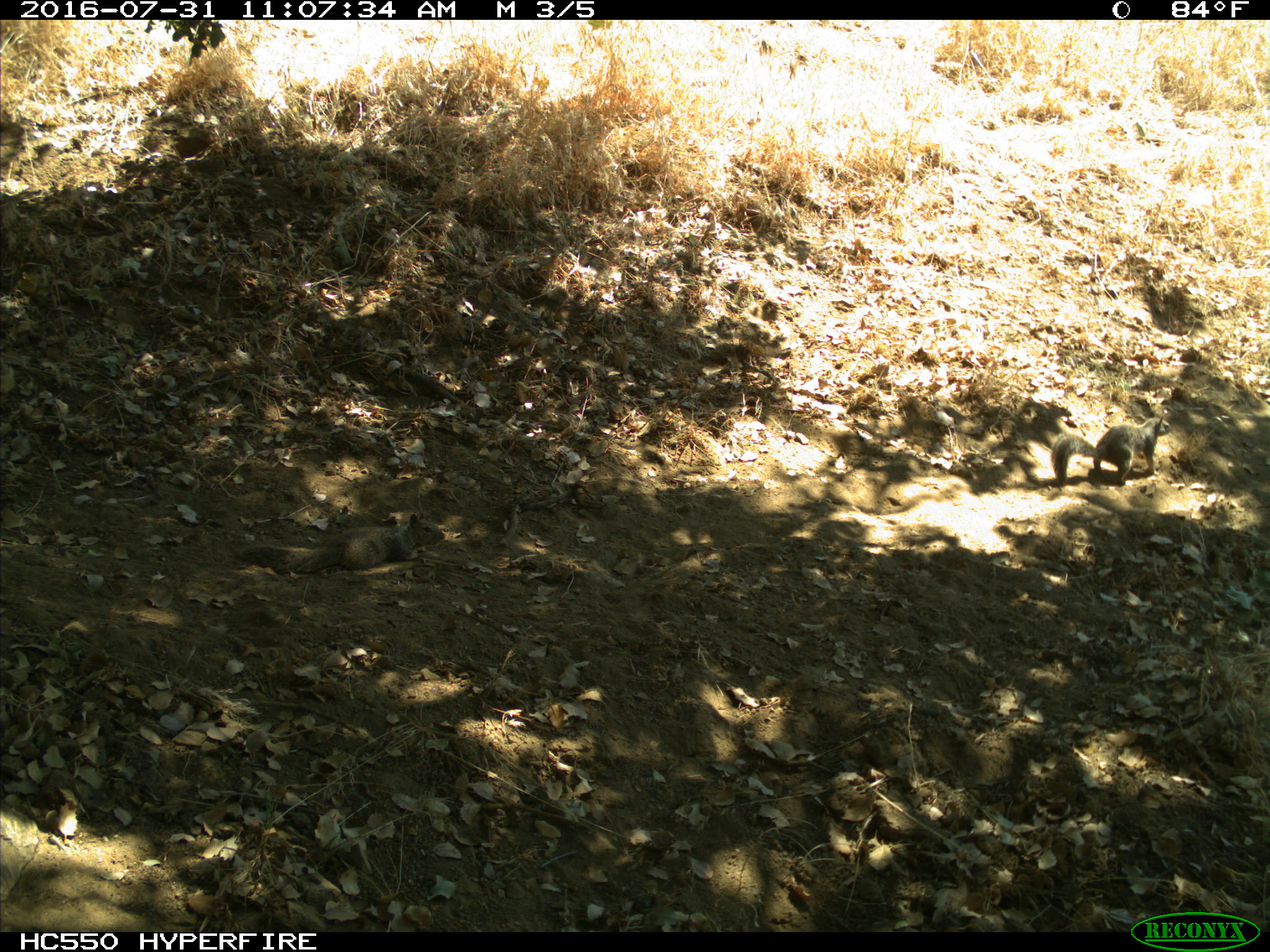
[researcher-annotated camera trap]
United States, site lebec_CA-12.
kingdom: Animalia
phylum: Chordata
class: Mammalia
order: Rodentia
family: Sciuridae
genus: Otospermophilus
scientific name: Otospermophilus beecheyi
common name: california ground squirrel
Otospermophilus beecheyi (california ground squirrel).